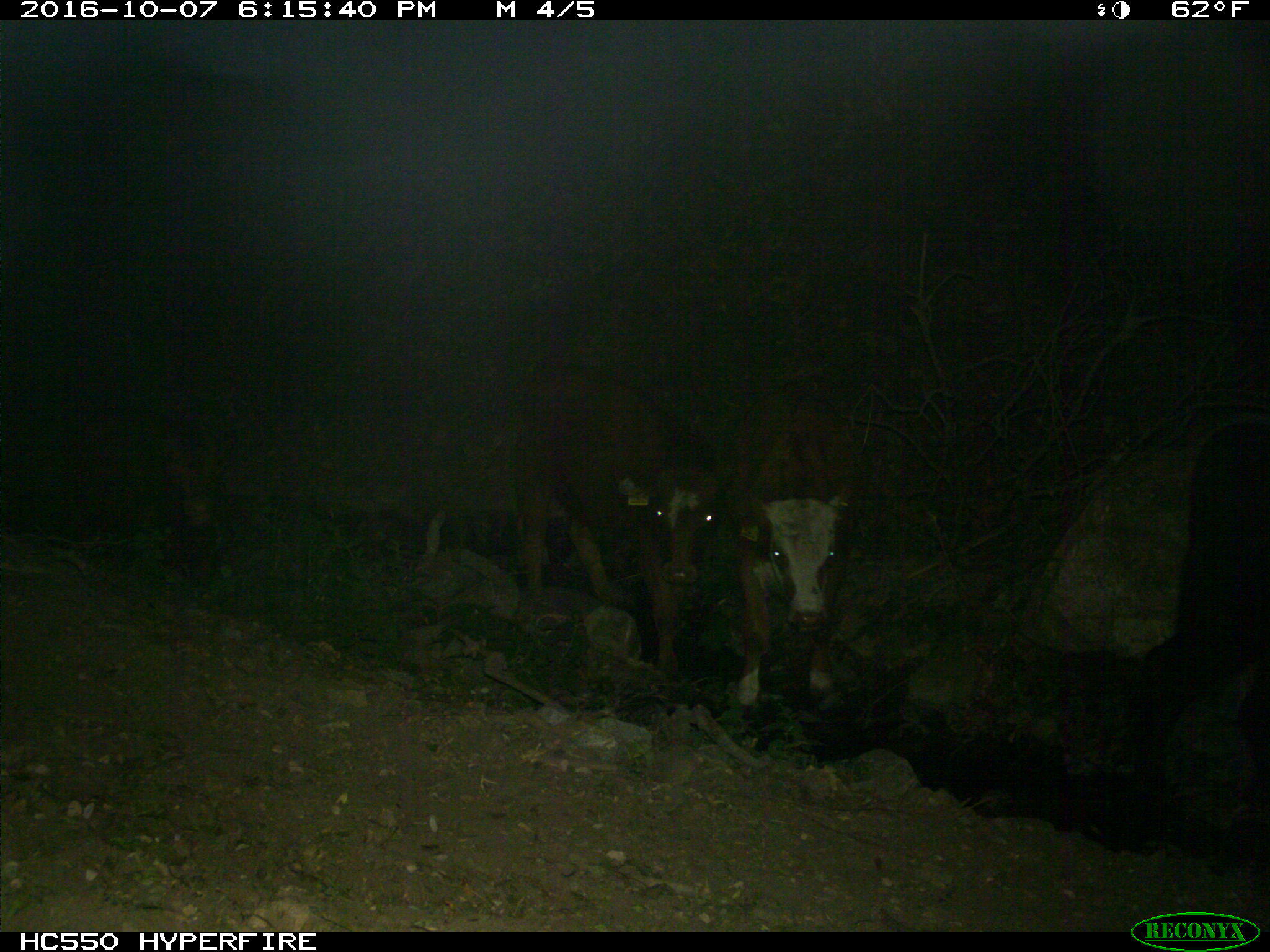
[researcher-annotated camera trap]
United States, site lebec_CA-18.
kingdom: Animalia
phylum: Chordata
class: Mammalia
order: Artiodactyla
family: Bovidae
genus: Bos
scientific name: Bos taurus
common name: domestic cow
Bos taurus (domestic cow).